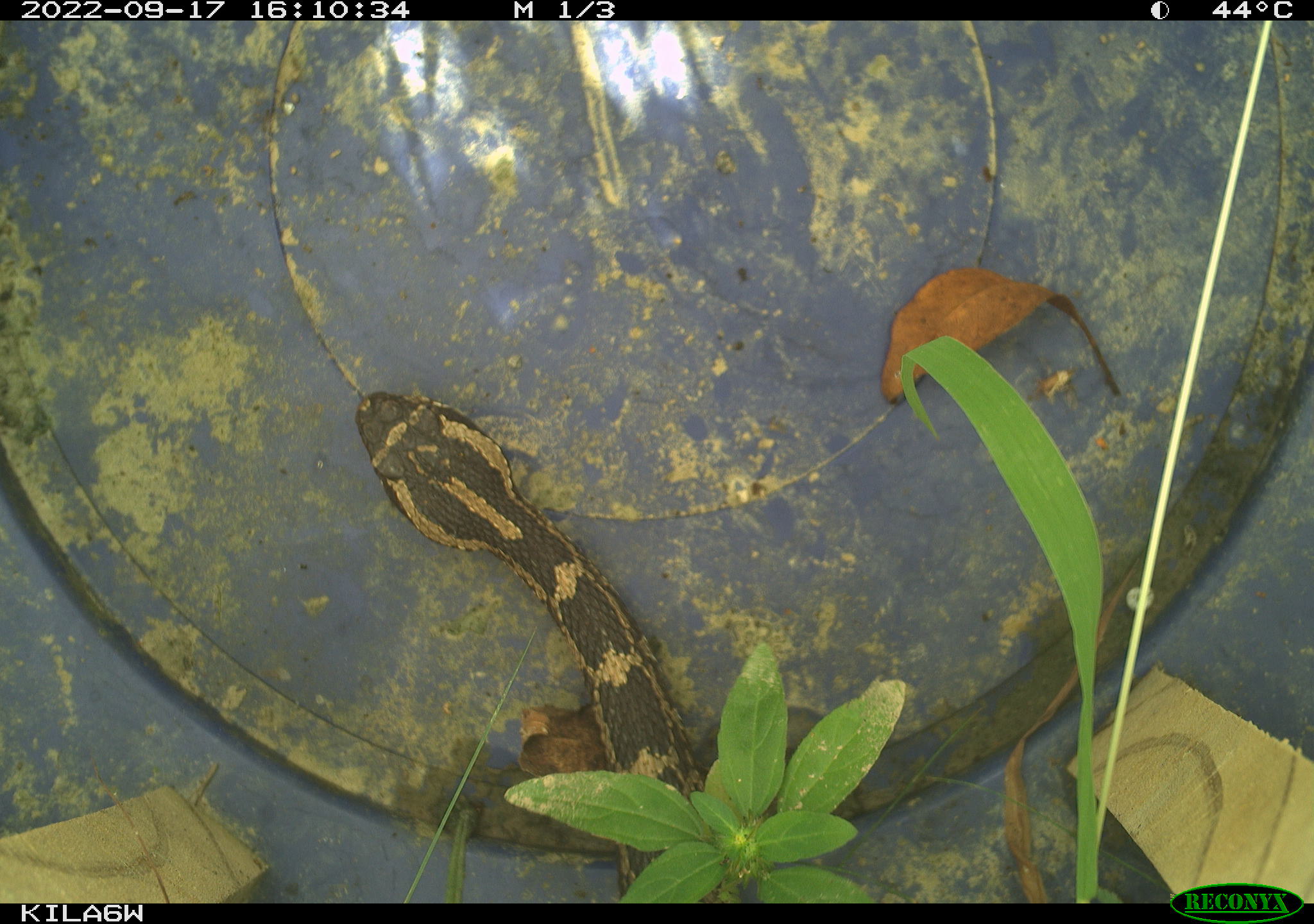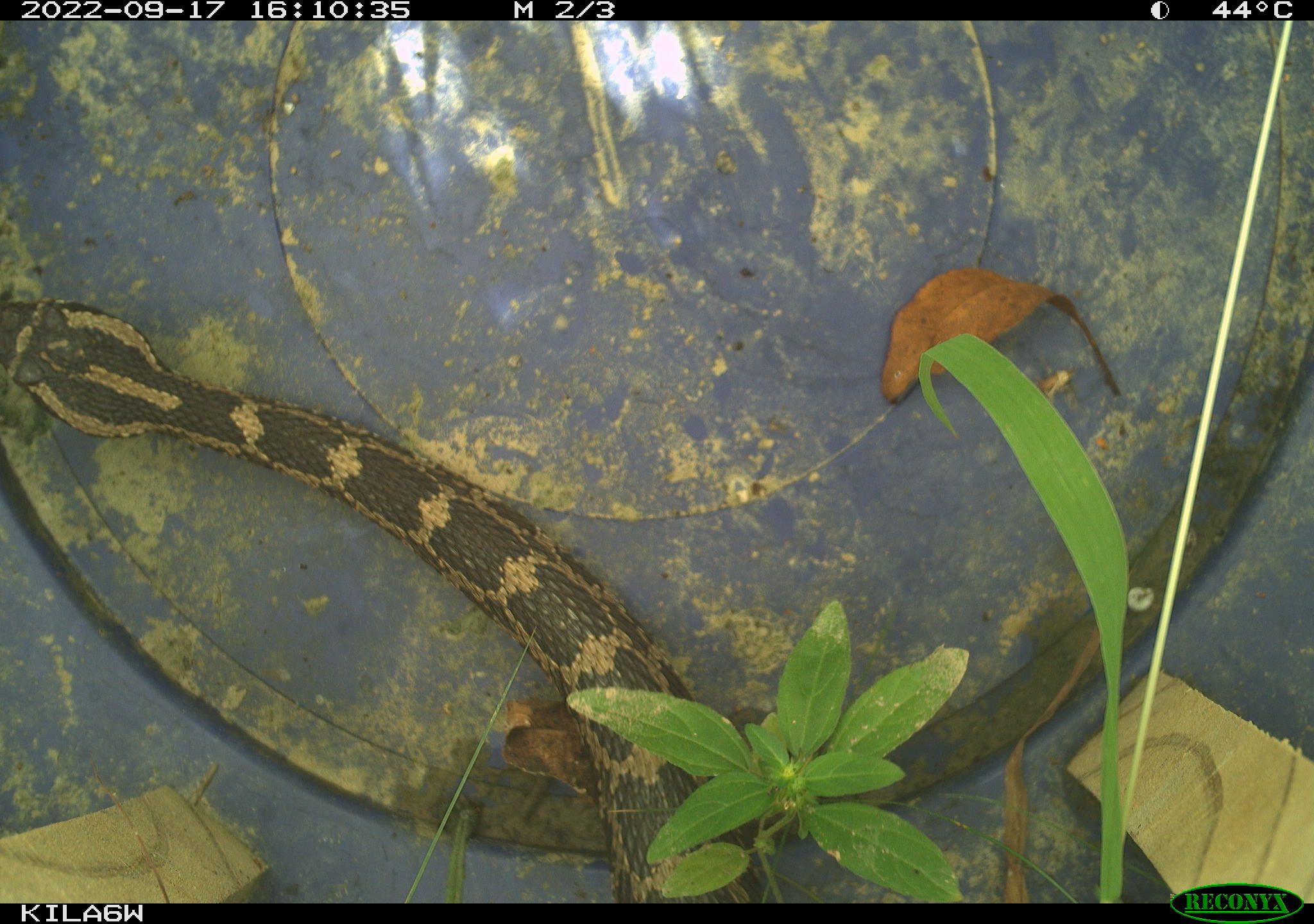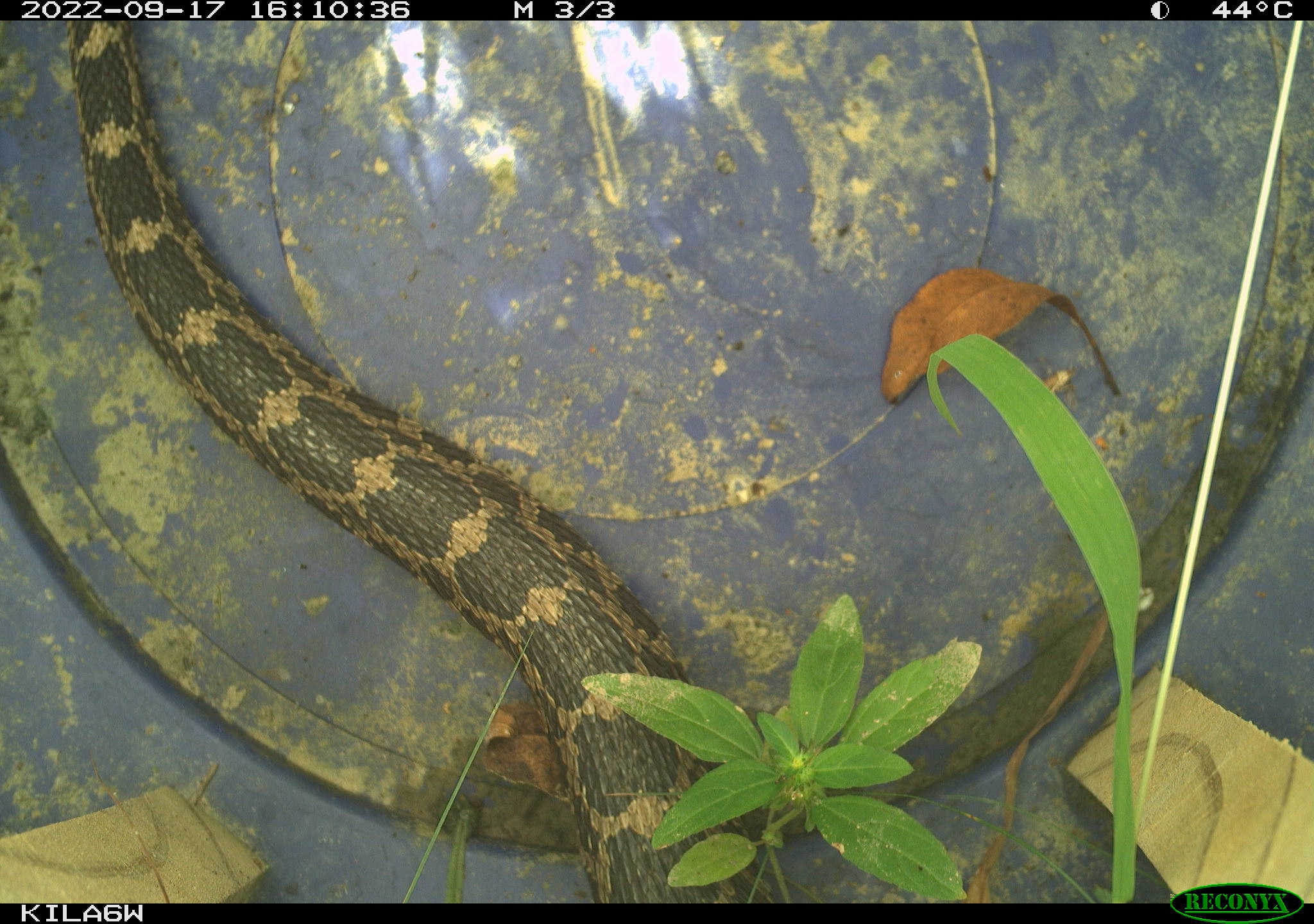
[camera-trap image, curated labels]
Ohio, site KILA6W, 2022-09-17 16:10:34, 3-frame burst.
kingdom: Animalia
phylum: Chordata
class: Reptilia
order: Squamata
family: Viperidae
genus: Sistrurus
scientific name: Sistrurus catenatus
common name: eastern massasauga